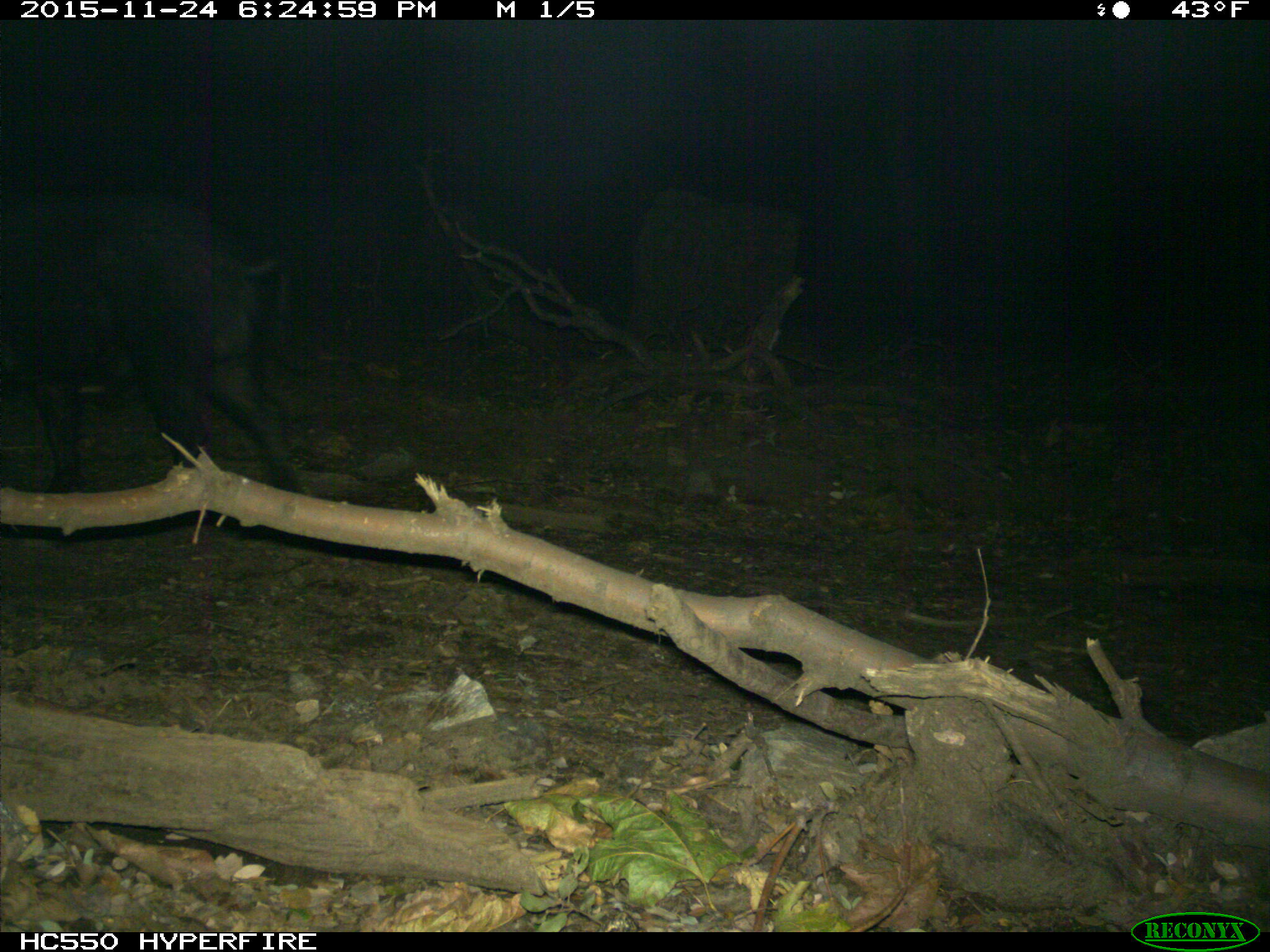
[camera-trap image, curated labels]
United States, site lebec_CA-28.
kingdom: Animalia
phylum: Chordata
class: Mammalia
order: Artiodactyla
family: Suidae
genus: Sus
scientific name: Sus scrofa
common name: wild boar